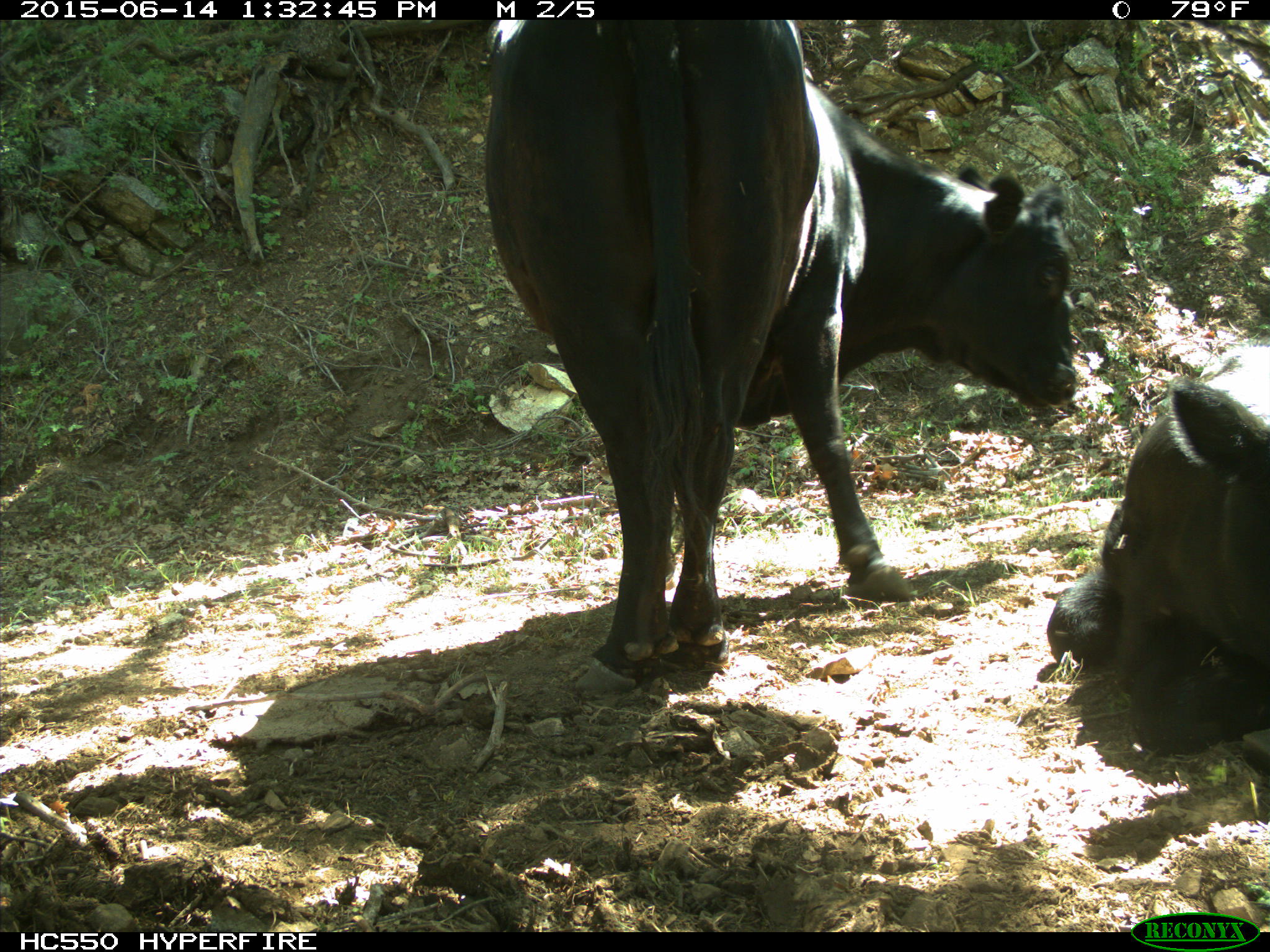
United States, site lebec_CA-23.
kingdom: Animalia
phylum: Chordata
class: Mammalia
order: Artiodactyla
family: Bovidae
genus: Bos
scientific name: Bos taurus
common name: domestic cow